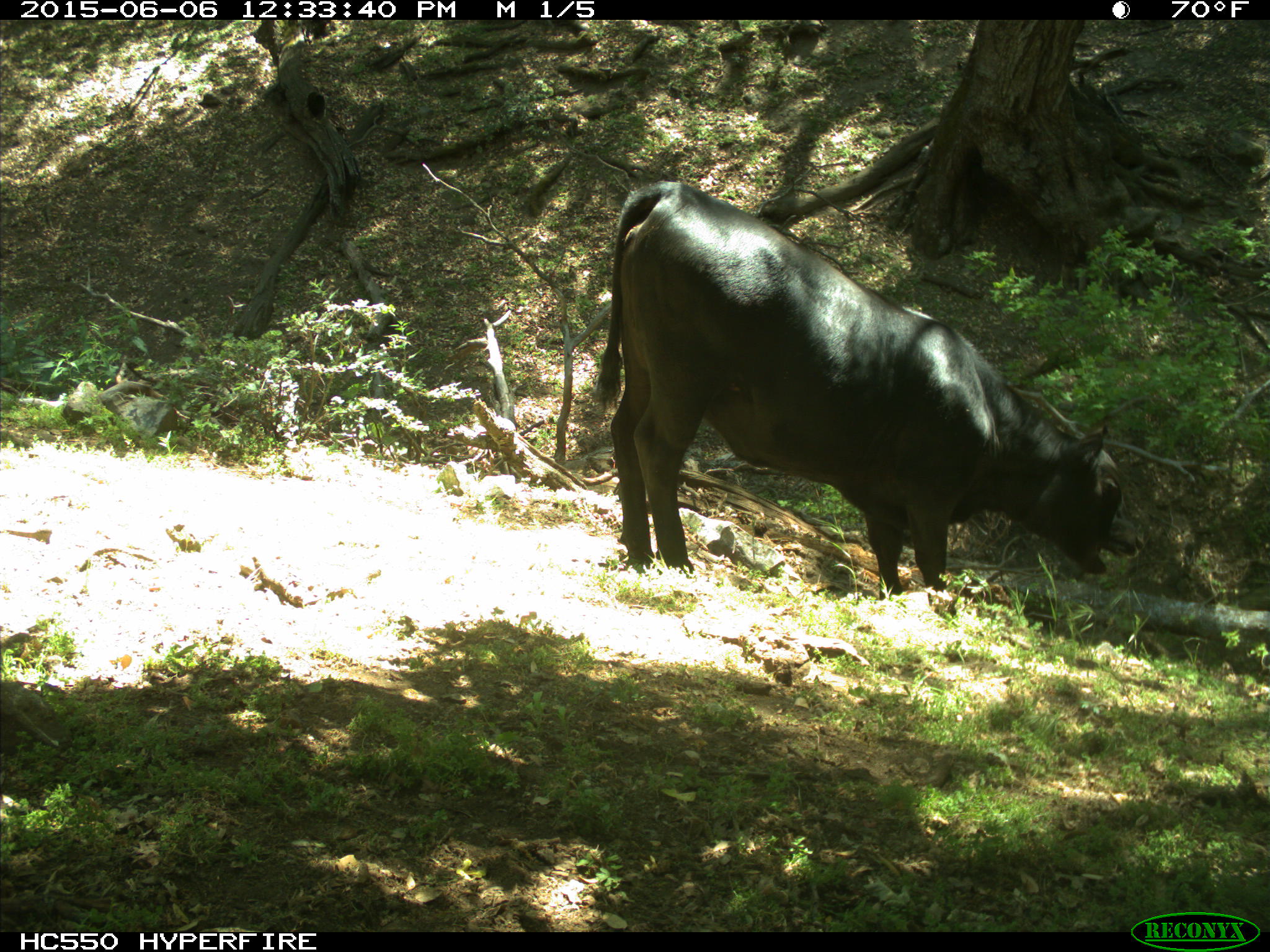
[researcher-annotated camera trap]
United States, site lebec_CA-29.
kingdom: Animalia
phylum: Chordata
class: Mammalia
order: Artiodactyla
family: Bovidae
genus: Bos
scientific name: Bos taurus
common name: domestic cow